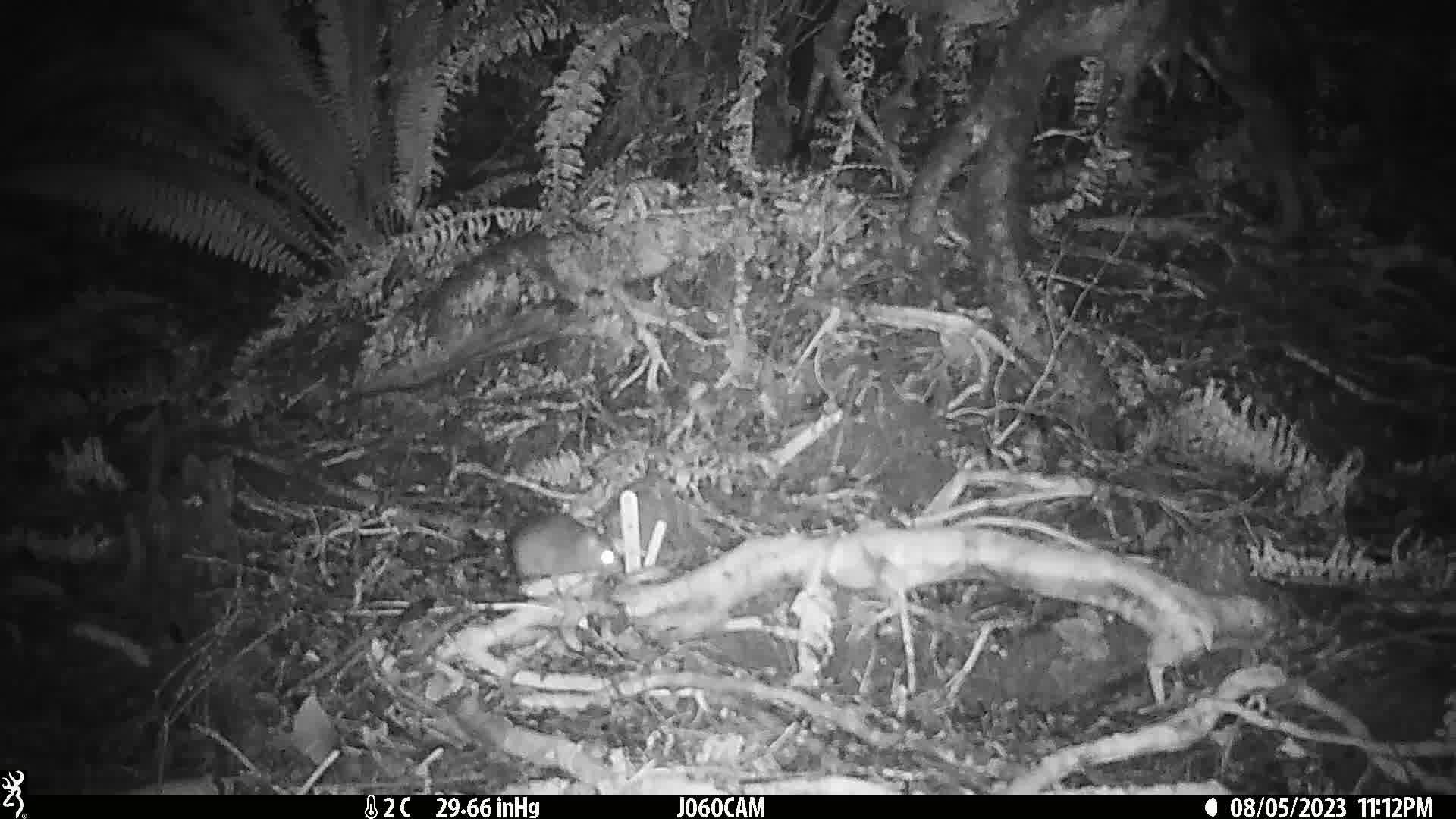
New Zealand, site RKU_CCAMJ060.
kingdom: Animalia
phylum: Chordata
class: Mammalia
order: Rodentia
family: Muridae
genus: Rattus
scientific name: Rattus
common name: rat